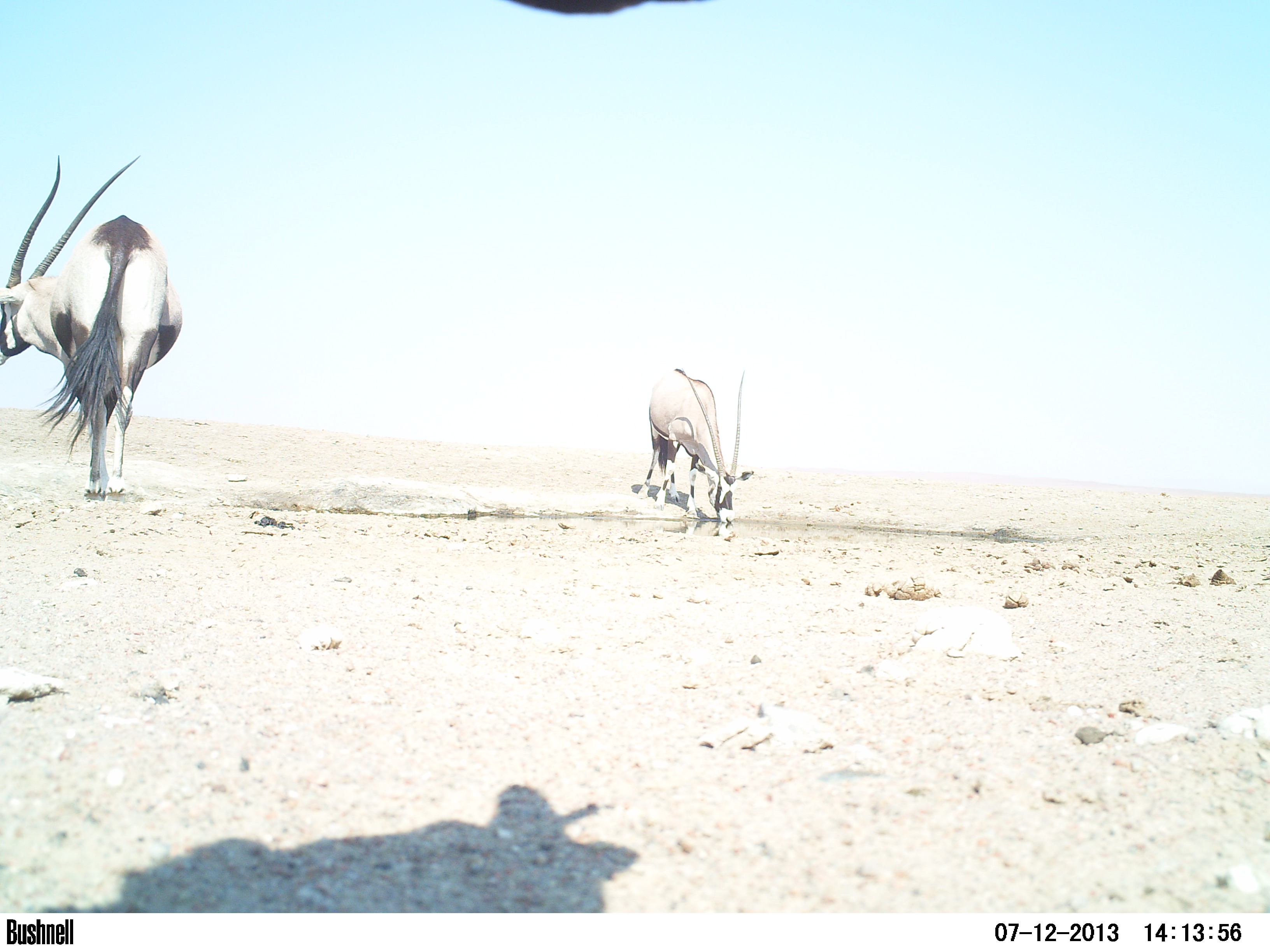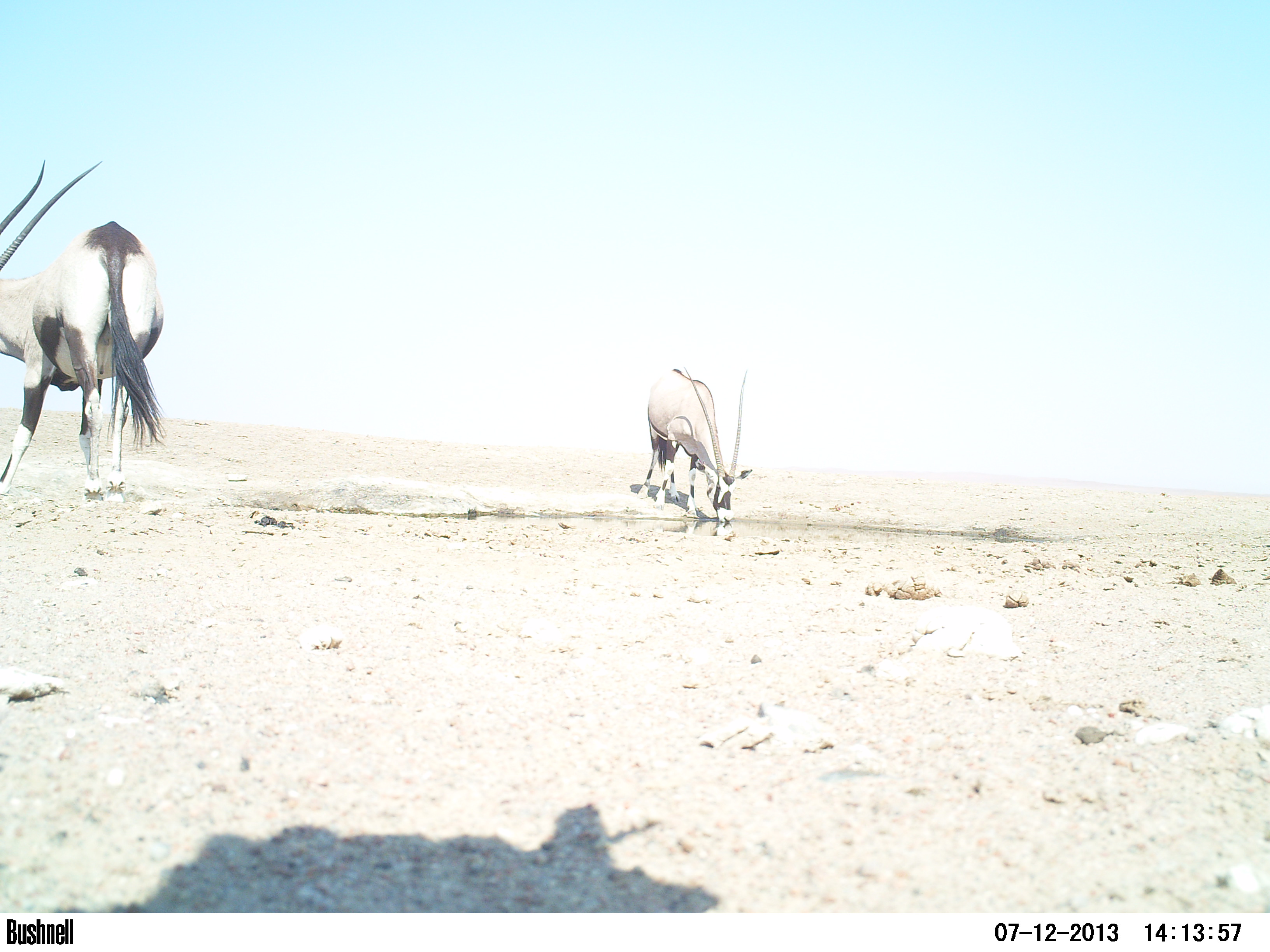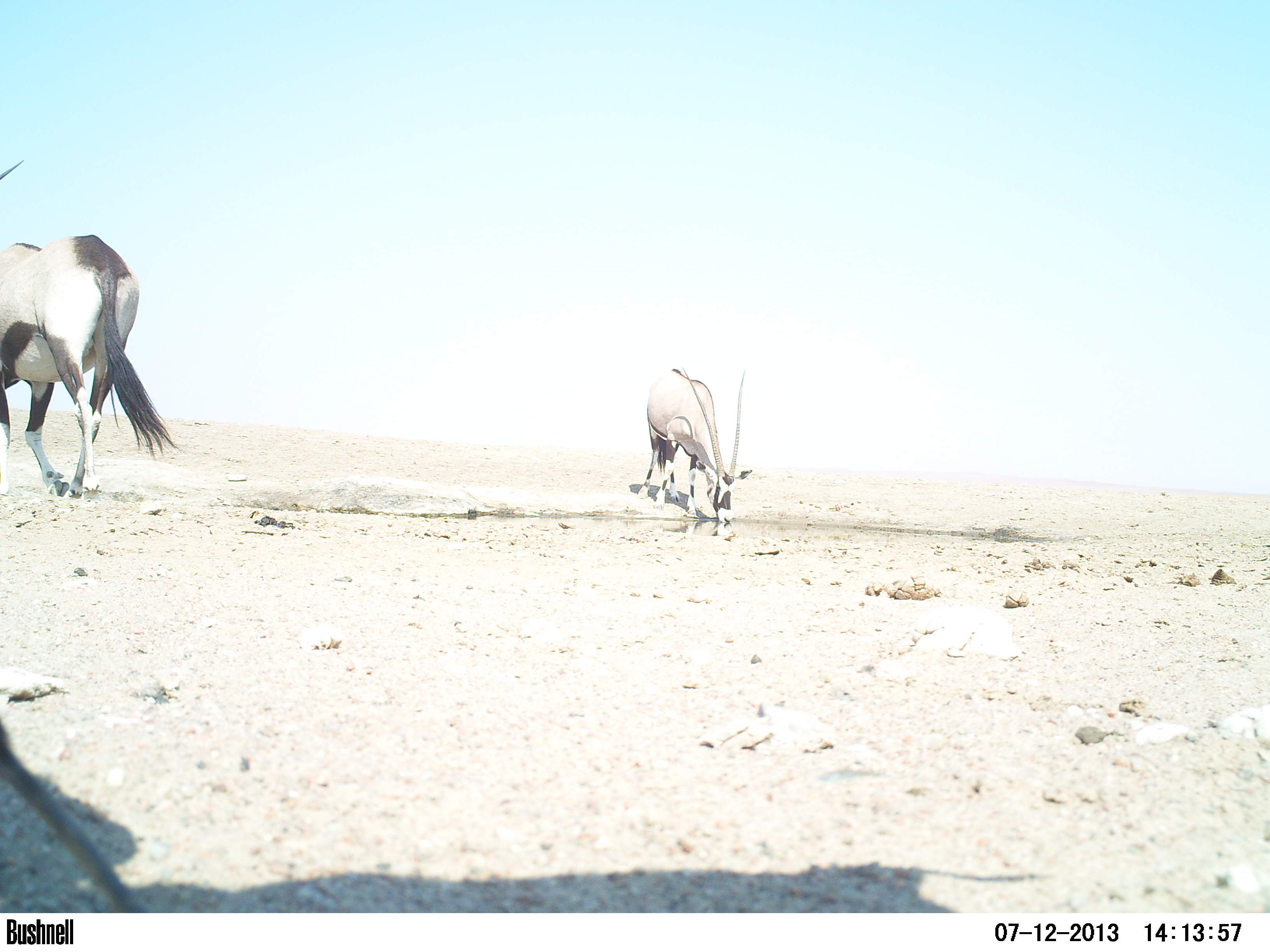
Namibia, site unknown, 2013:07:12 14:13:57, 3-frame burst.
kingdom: Animalia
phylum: Chordata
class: Mammalia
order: Artiodactyla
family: Bovidae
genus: Oryx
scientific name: Oryx gazella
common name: gemsbok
Oryx gazella (gemsbok).